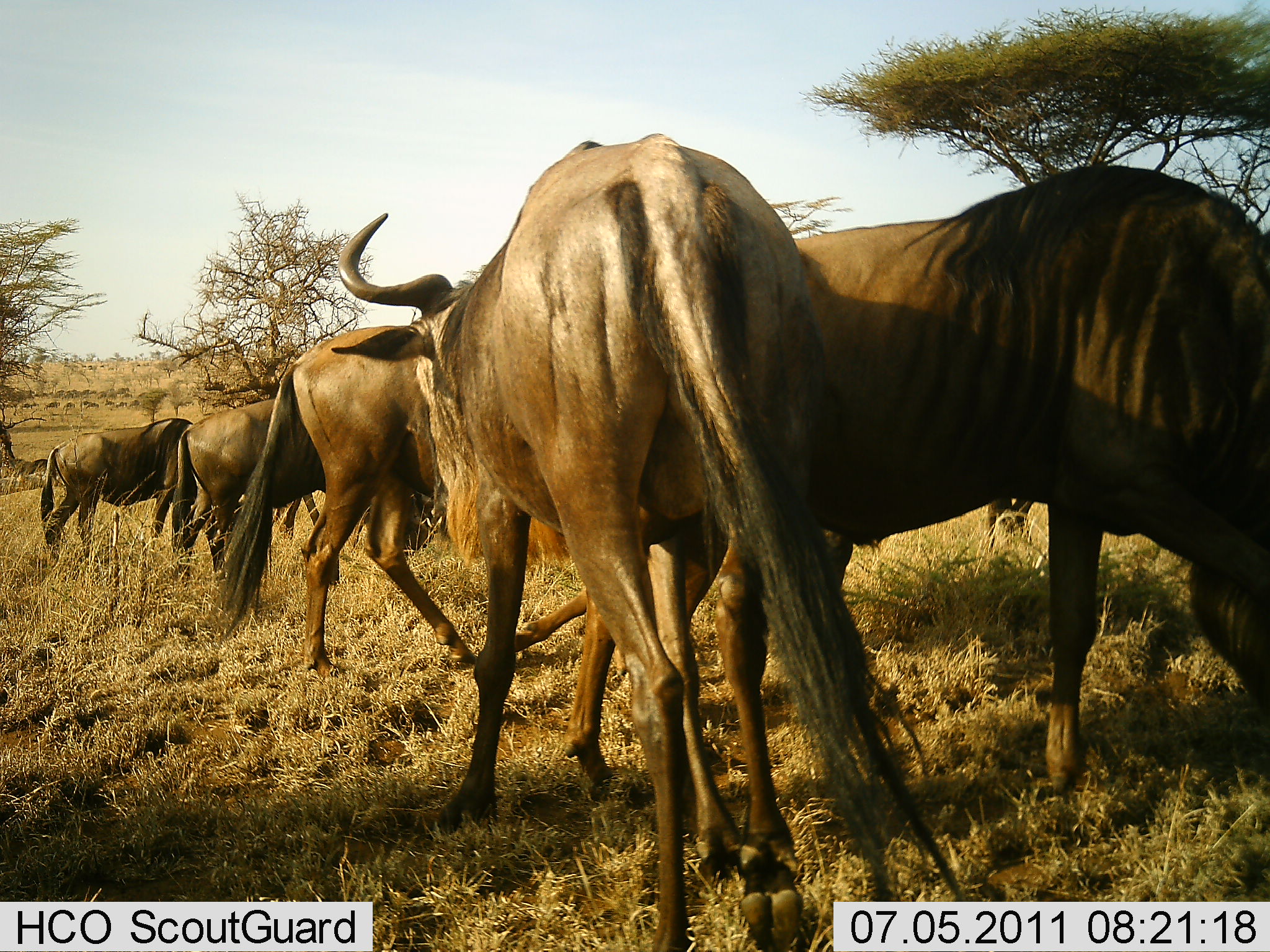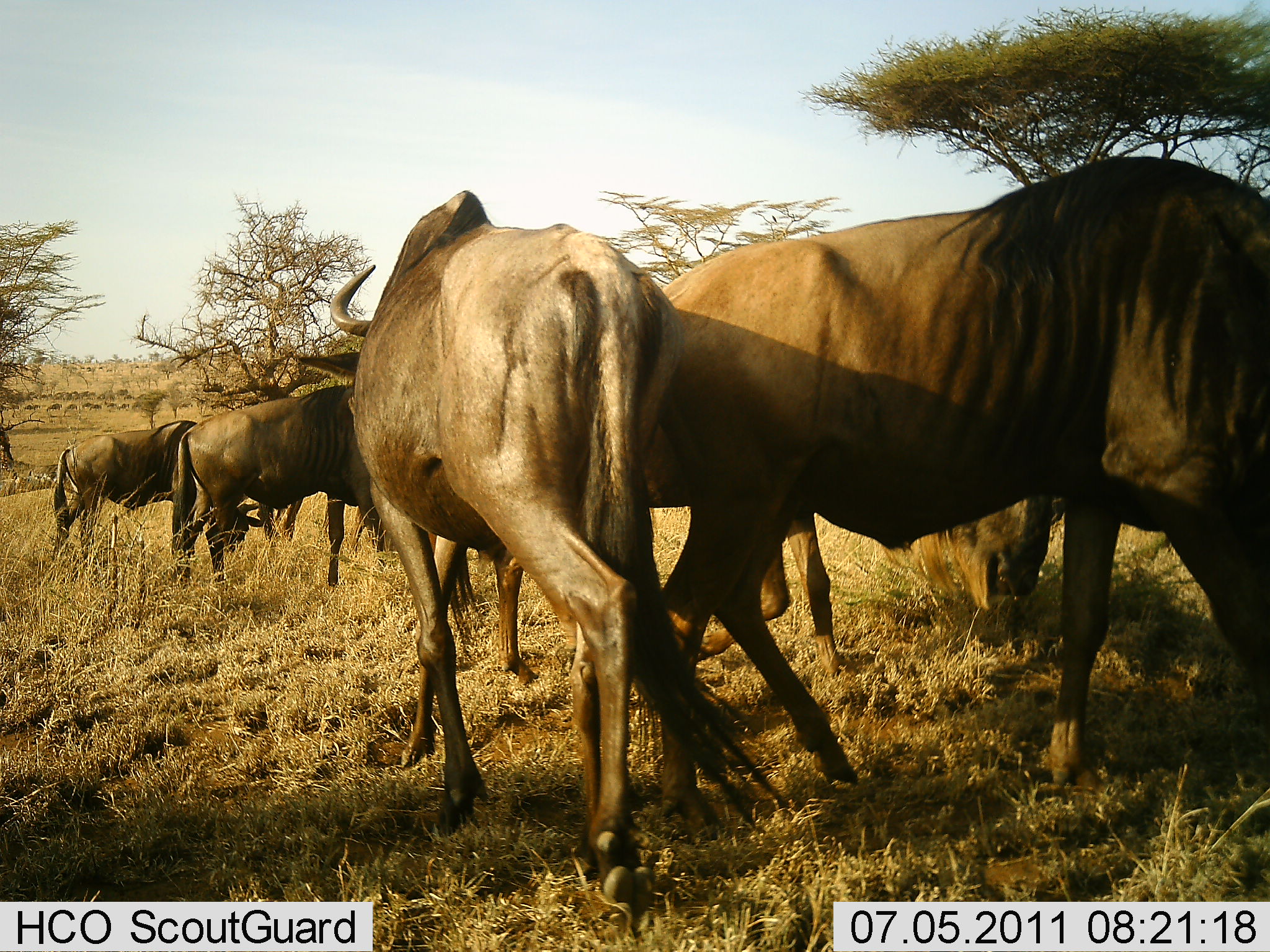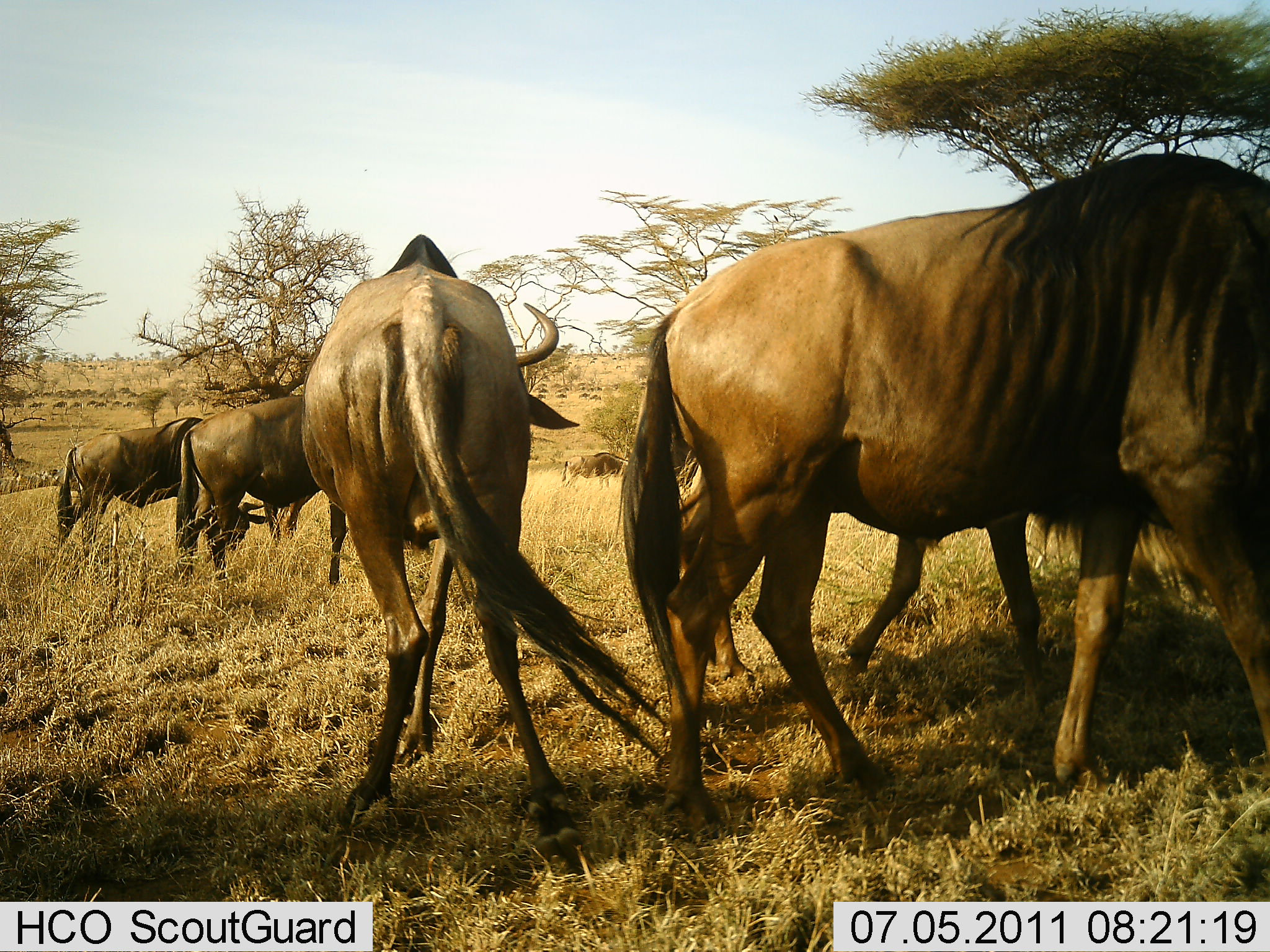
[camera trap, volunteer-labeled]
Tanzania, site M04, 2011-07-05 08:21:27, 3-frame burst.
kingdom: Animalia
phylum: Chordata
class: Mammalia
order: Artiodactyla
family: Bovidae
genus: Connochaetes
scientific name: Connochaetes taurinus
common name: blue wildebeest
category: wildebeest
Wildebeest (blue wildebeest) (Connochaetes taurinus), count 5. Behavior (volunteer vote fractions): standing 70%, resting 0%, moving 70%, interacting 0%. Young present (vote fraction): 0%. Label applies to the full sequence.